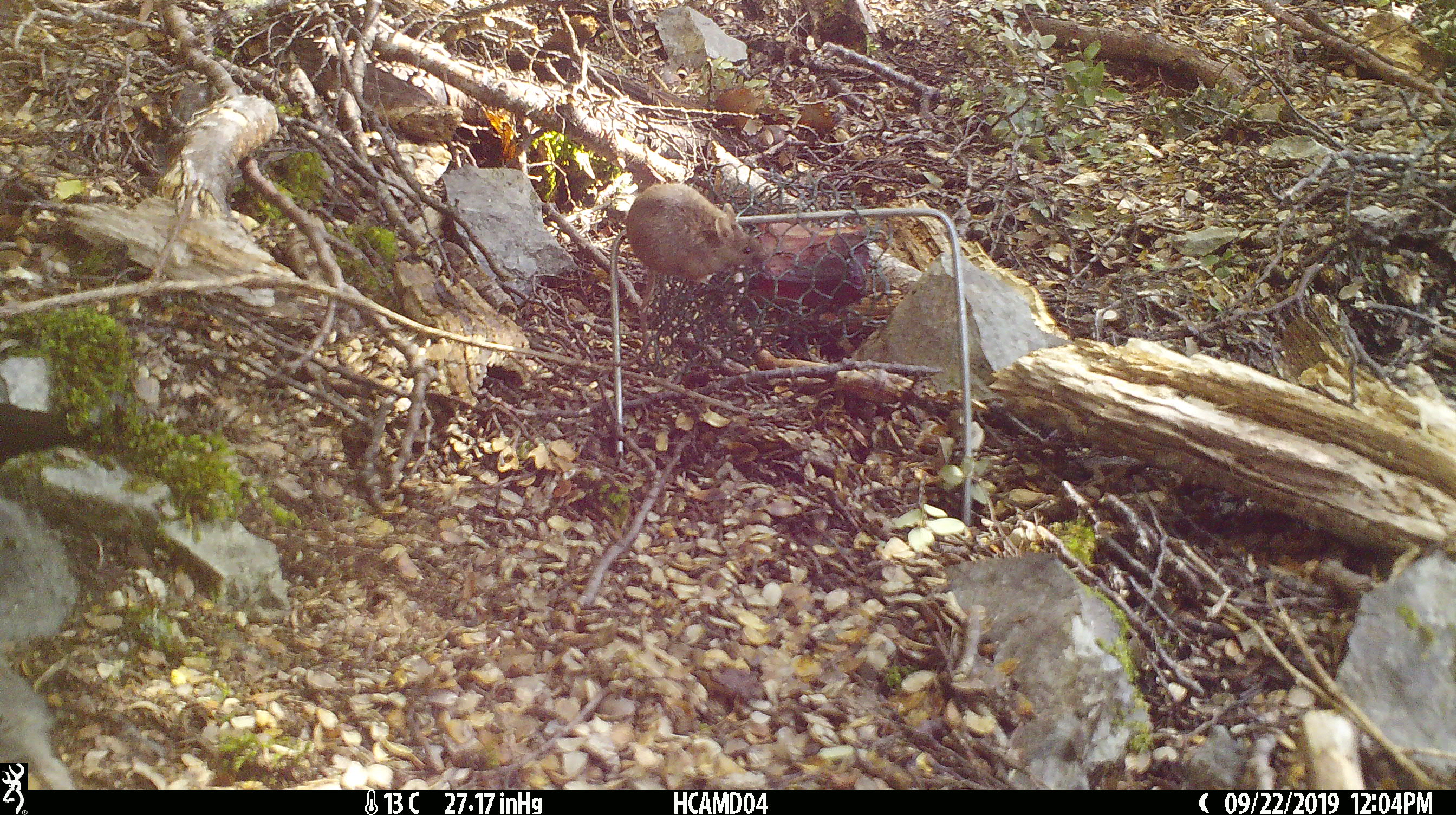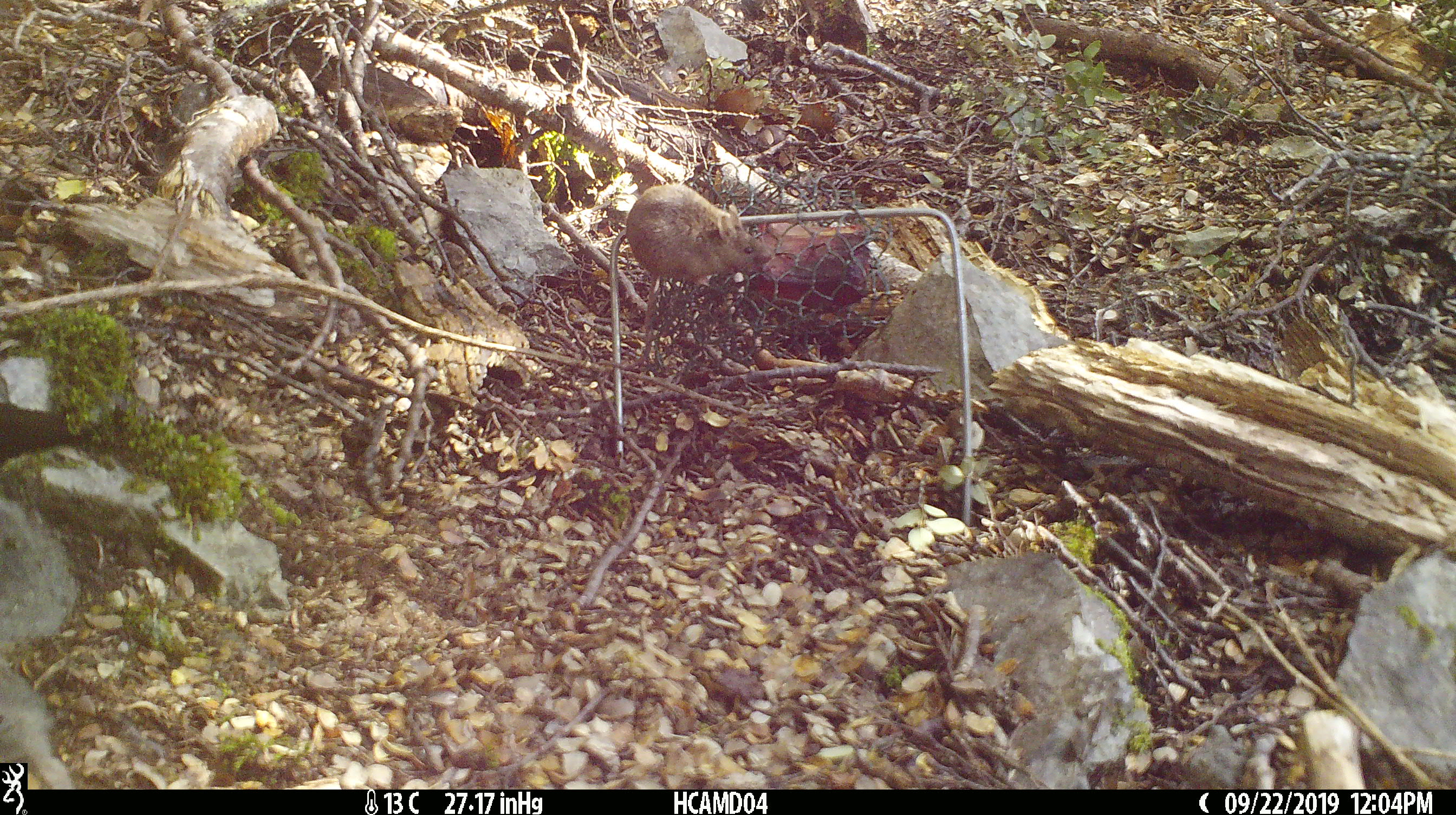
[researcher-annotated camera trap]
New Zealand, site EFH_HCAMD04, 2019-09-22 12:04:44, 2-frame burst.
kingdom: Animalia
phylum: Chordata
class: Mammalia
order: Rodentia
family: Muridae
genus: Mus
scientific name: Mus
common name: mouse